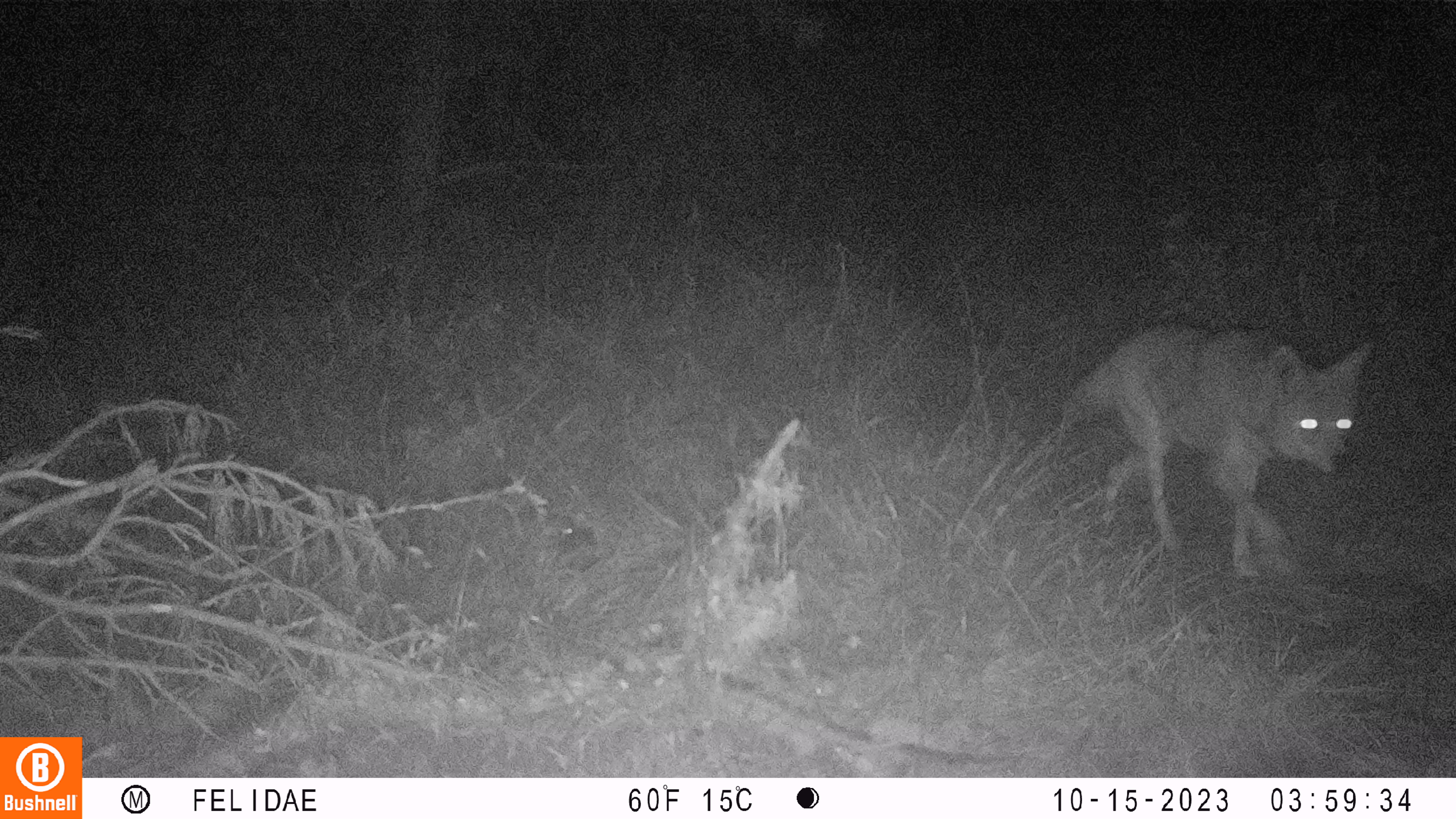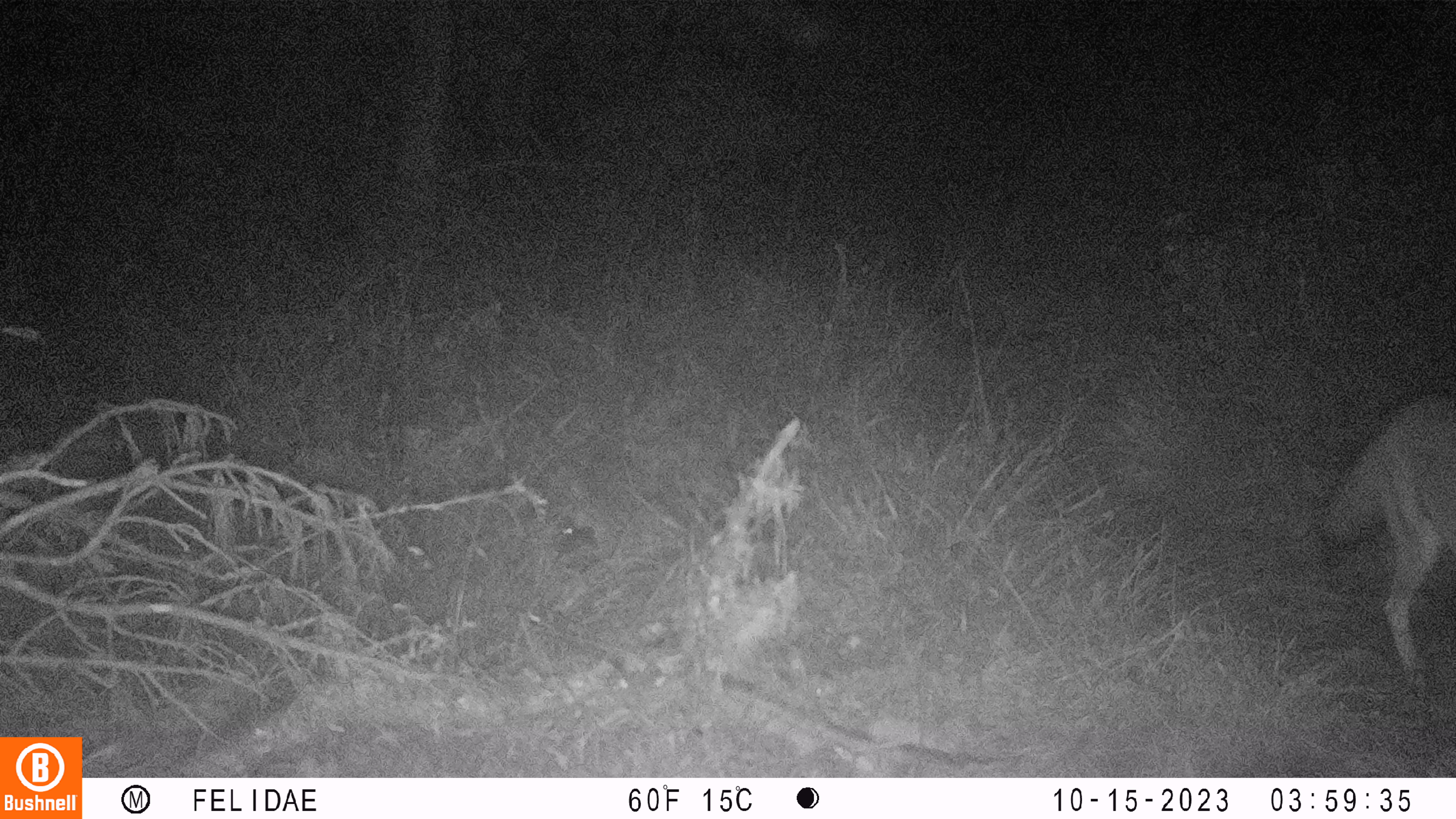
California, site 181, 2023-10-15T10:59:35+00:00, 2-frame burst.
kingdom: Animalia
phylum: Chordata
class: Mammalia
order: Carnivora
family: Canidae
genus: Canis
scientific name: Canis latrans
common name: coyote